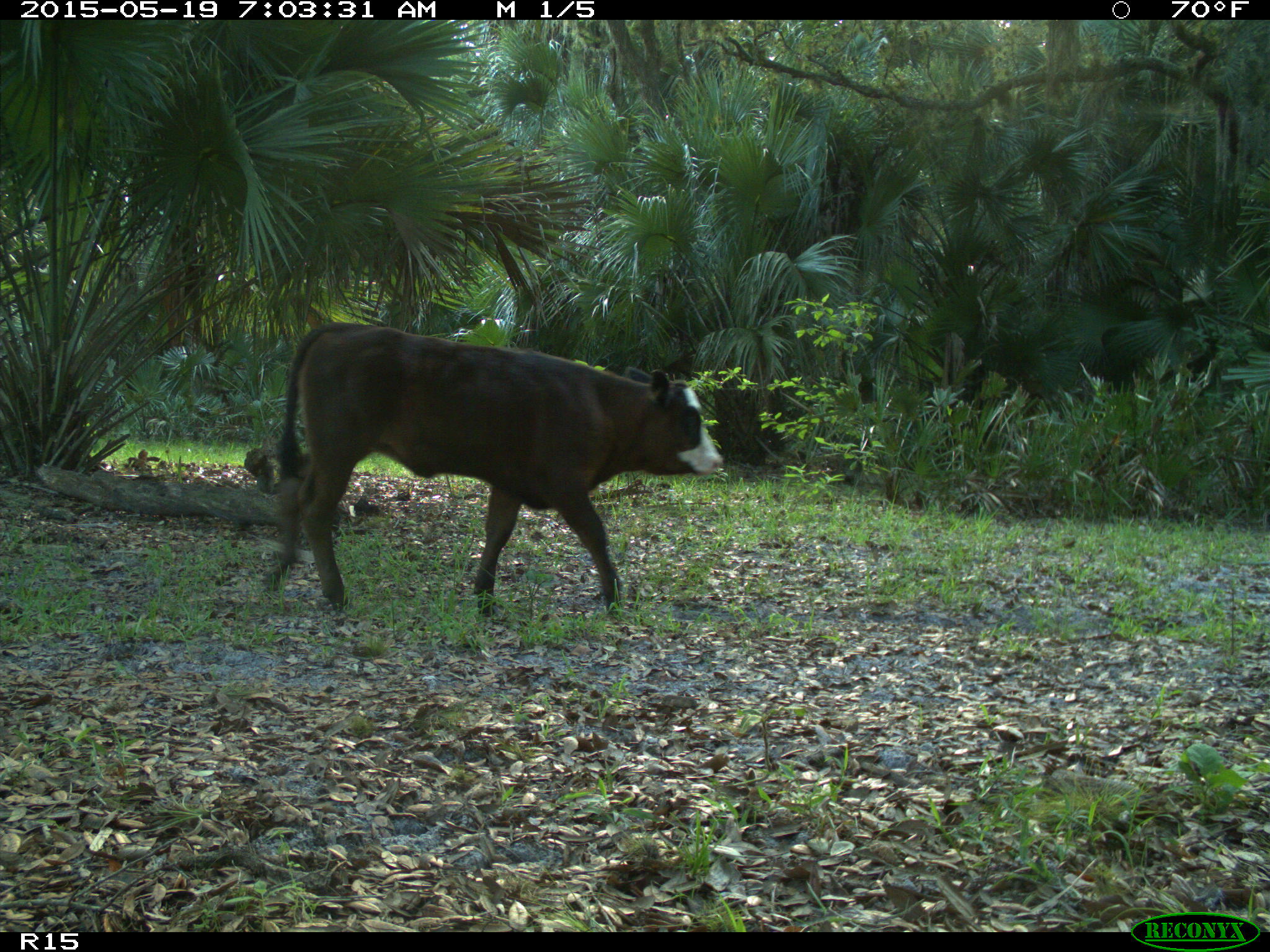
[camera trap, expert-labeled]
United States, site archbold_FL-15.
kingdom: Animalia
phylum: Chordata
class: Mammalia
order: Artiodactyla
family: Bovidae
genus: Bos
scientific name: Bos taurus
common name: domestic cow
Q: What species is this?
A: Bos taurus (domestic cow).